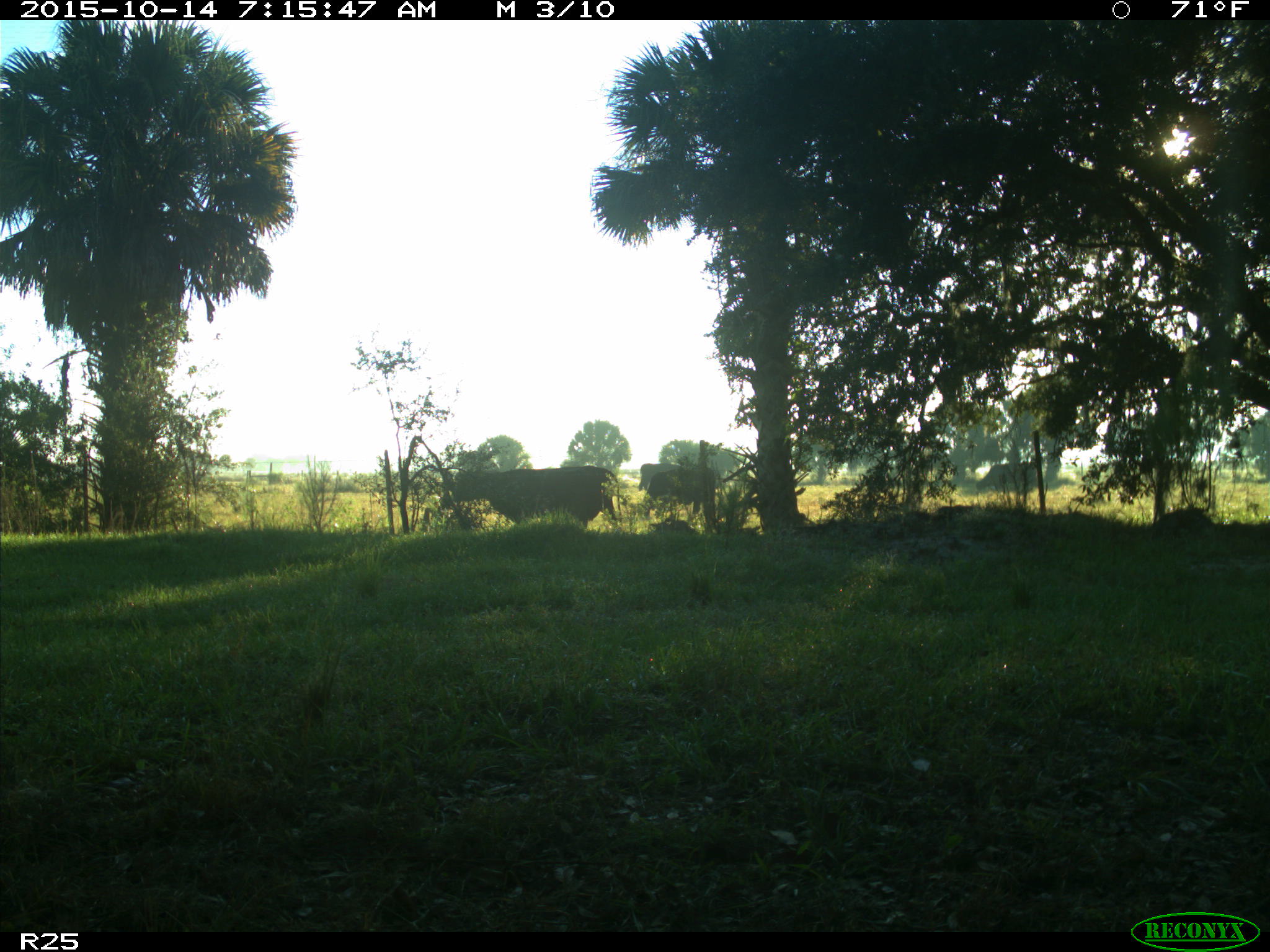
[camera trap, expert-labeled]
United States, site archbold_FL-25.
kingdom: Animalia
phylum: Chordata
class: Mammalia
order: Artiodactyla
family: Bovidae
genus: Bos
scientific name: Bos taurus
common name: domestic cow